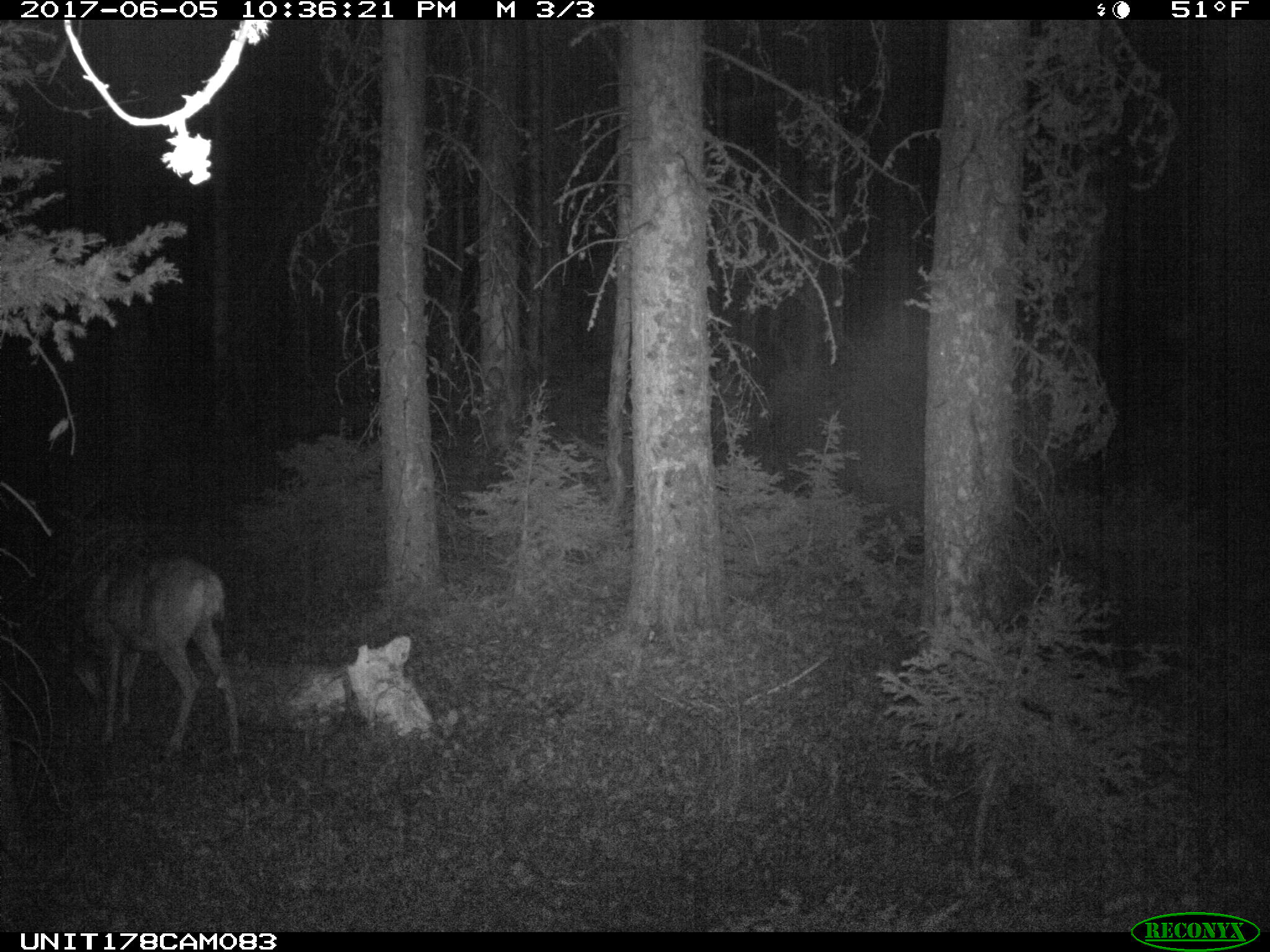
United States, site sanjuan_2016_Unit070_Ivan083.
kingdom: Animalia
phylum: Chordata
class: Mammalia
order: Artiodactyla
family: Cervidae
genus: Odocoileus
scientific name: Odocoileus hemionus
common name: mule deer